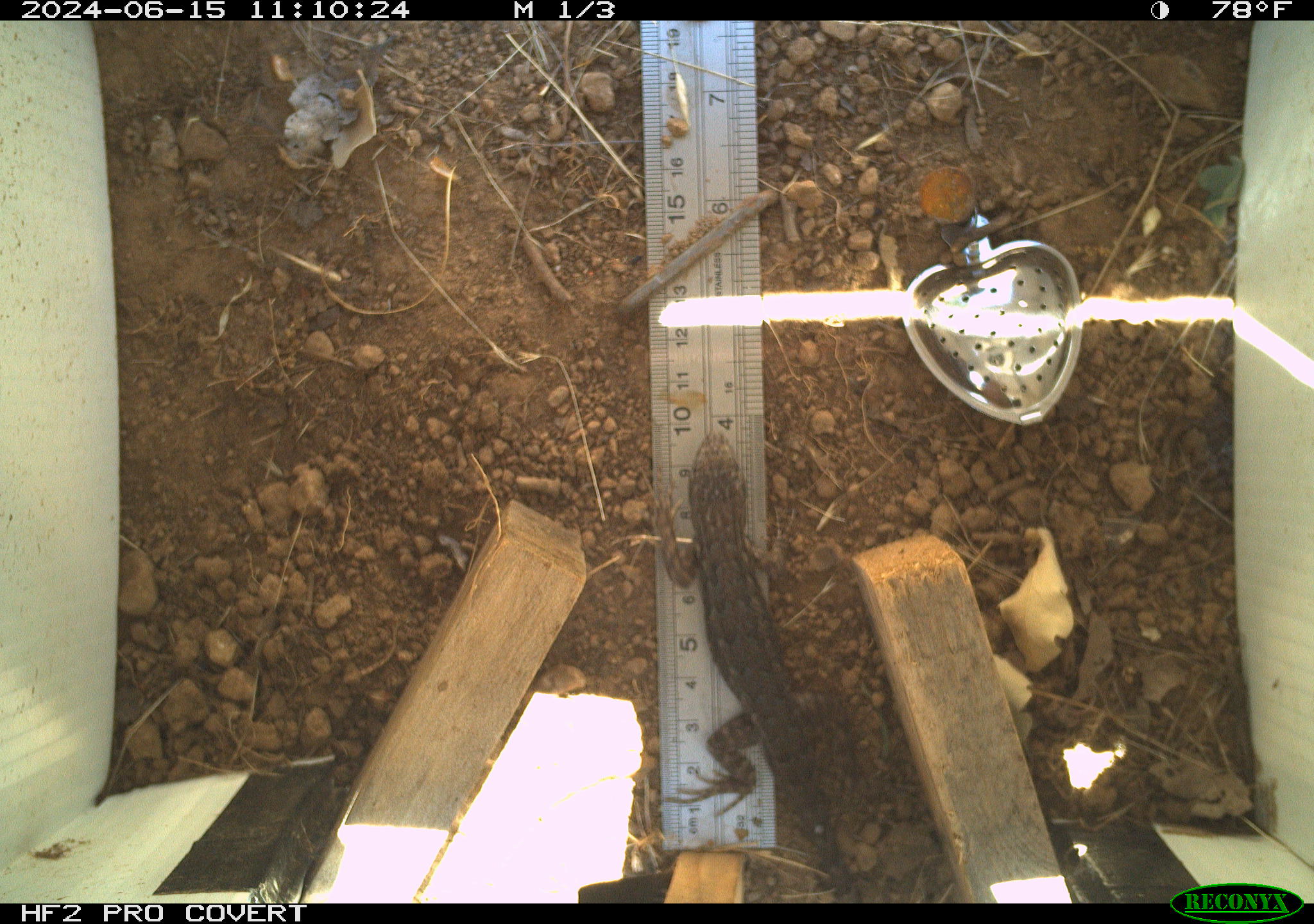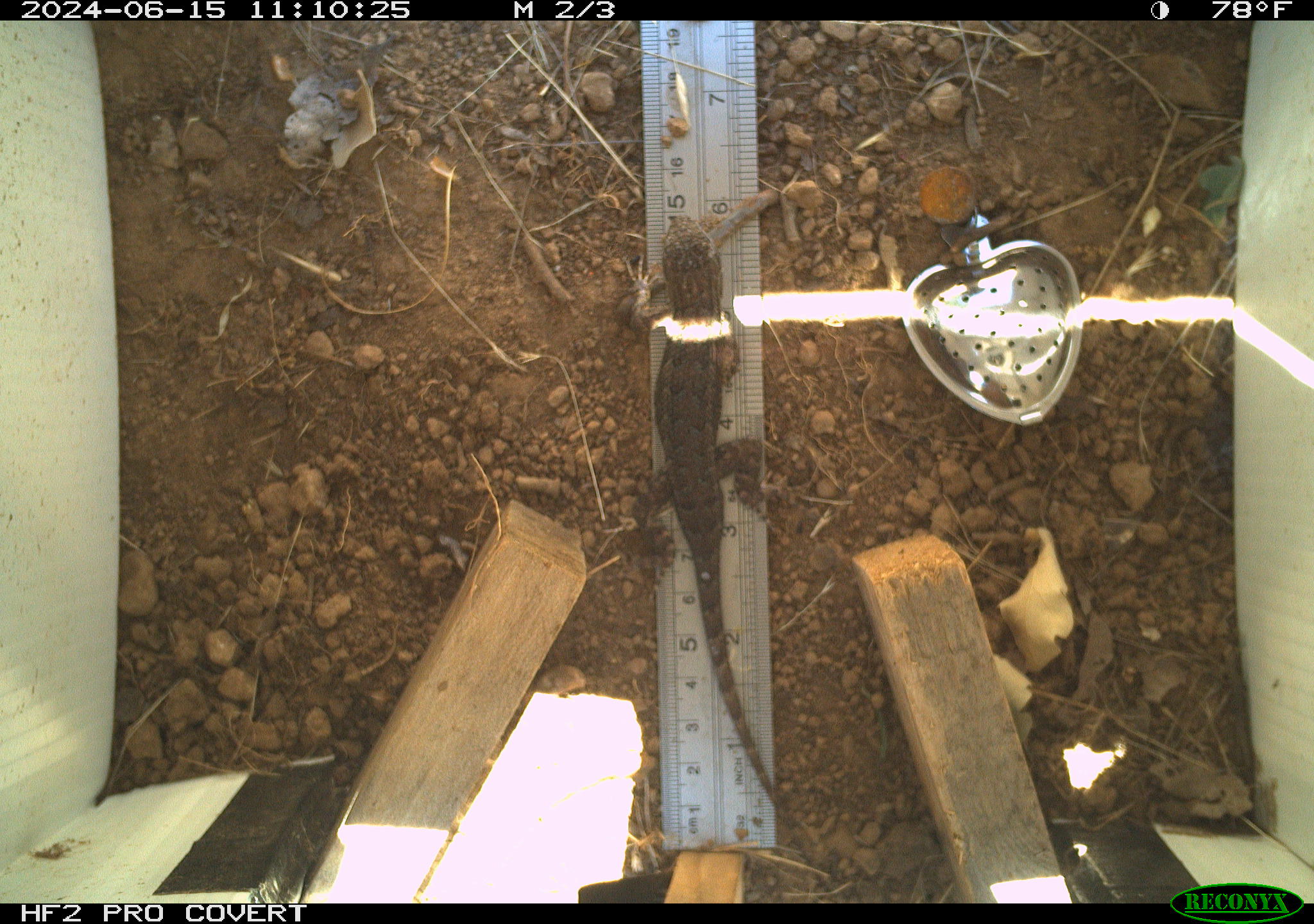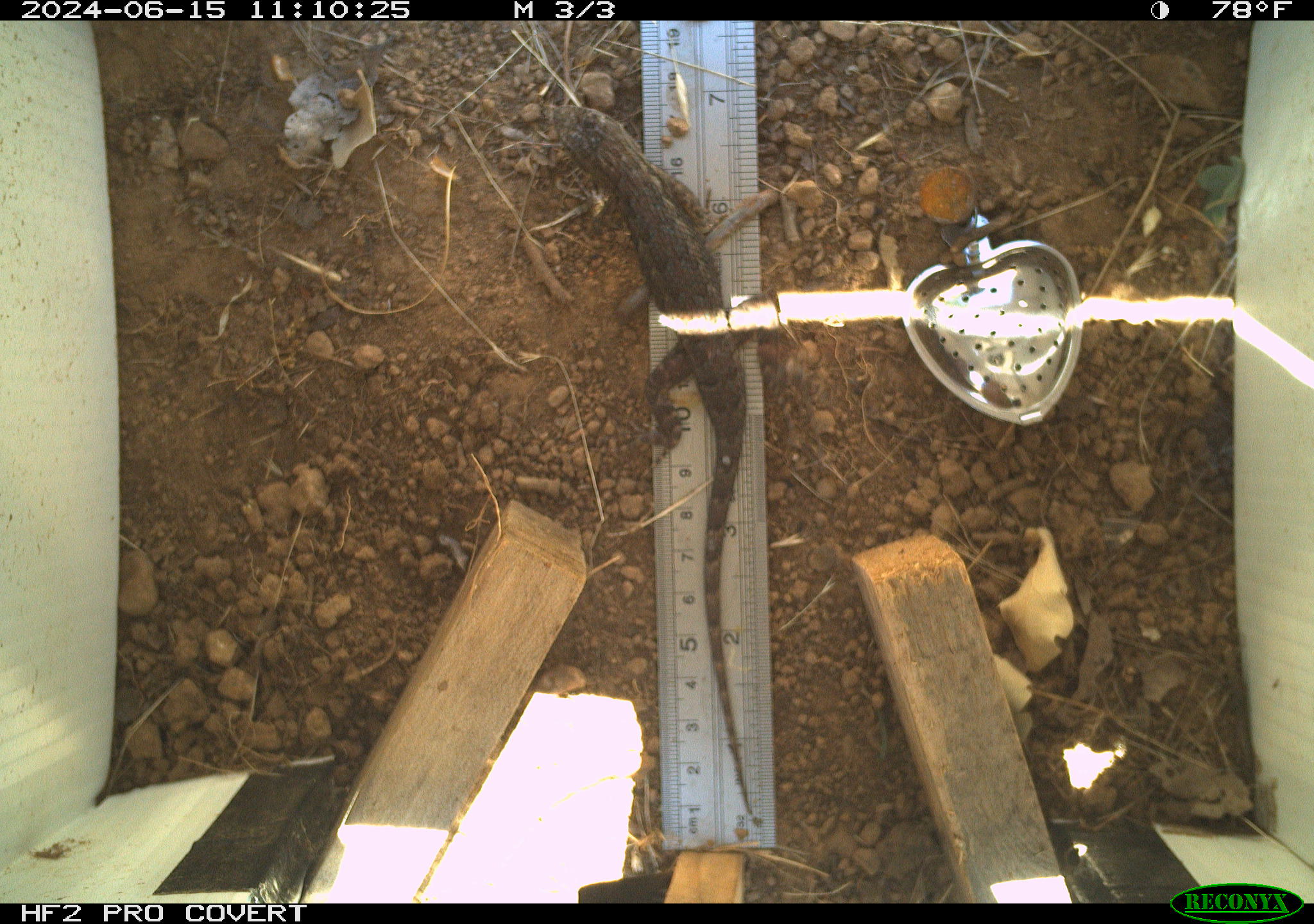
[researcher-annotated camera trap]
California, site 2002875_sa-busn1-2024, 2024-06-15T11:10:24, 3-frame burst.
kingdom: Animalia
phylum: Chordata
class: Reptilia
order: Squamata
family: Phrynosomatidae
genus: Sceloporus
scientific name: Sceloporus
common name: spiny lizards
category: sceloporus species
Sceloporus species (spiny lizards) (Sceloporus).